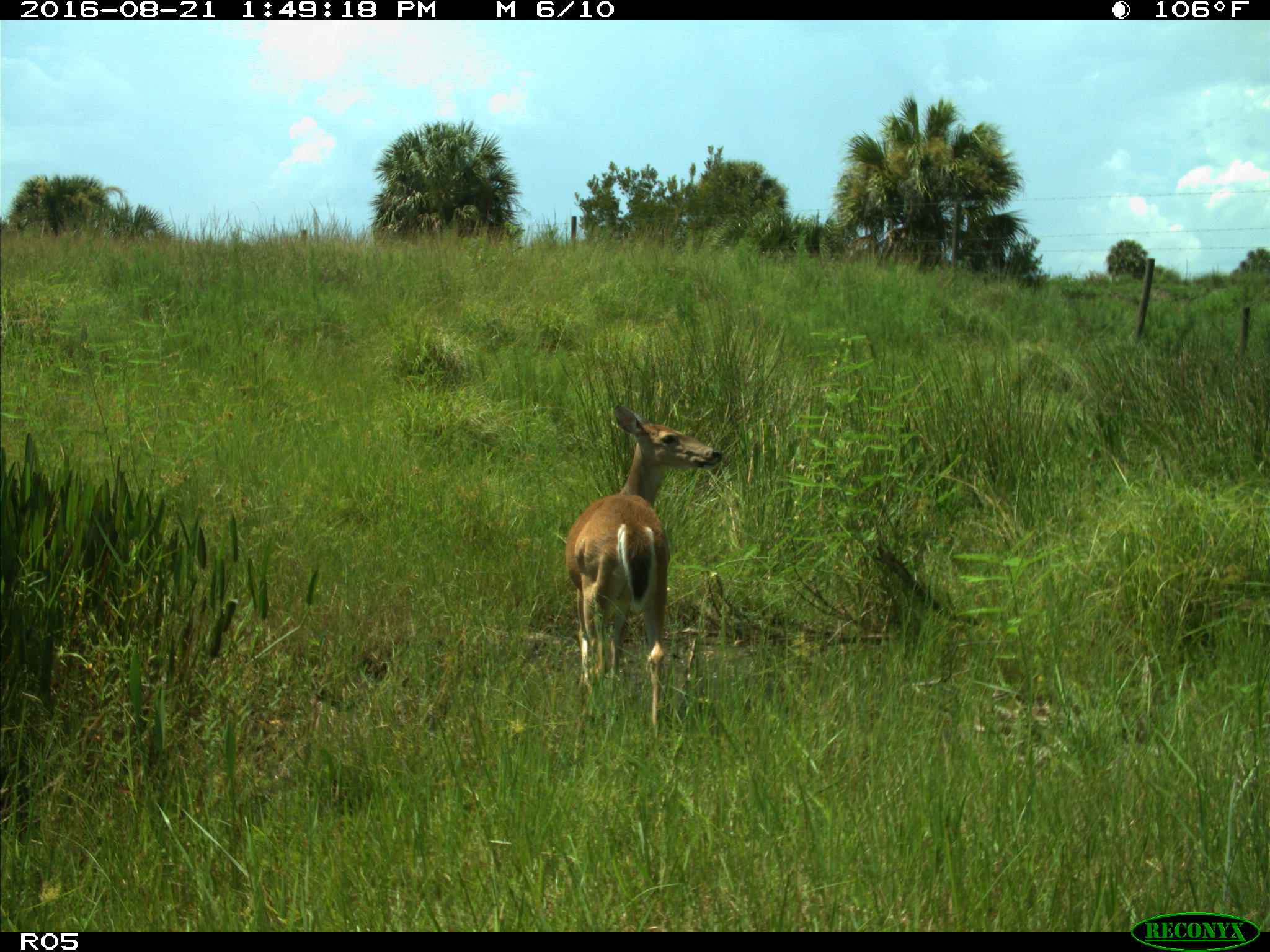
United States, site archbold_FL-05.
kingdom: Animalia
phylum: Chordata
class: Mammalia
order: Artiodactyla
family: Cervidae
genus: Odocoileus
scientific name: Odocoileus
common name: deer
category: unidentified deer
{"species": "unidentified deer (deer) (Odocoileus)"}